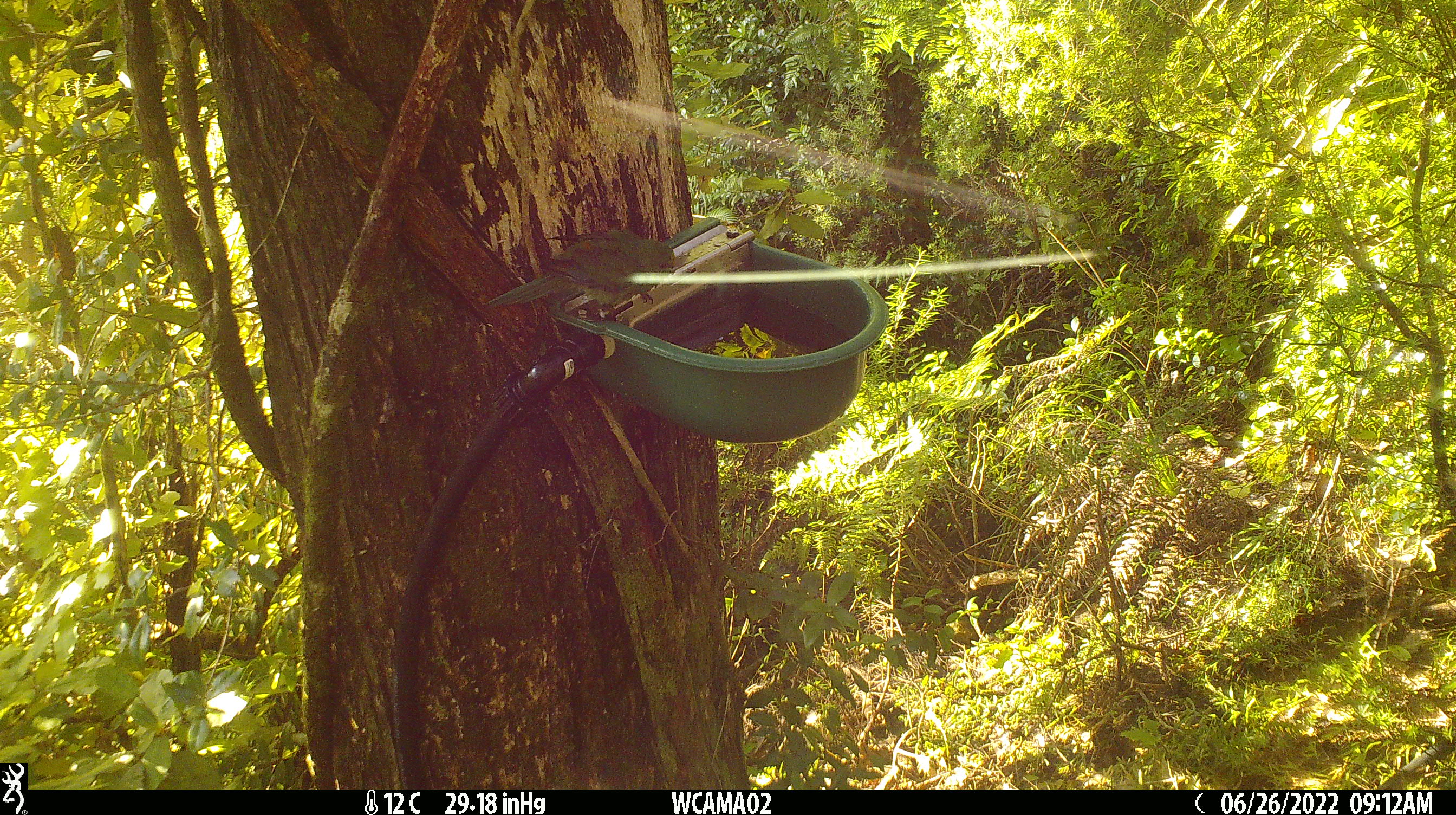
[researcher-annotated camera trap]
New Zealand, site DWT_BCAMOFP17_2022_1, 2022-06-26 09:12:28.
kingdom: Animalia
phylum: Chordata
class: Aves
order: Psittaciformes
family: Psittaculidae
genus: Cyanoramphus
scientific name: Cyanoramphus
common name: parakeet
Parakeet (Cyanoramphus).